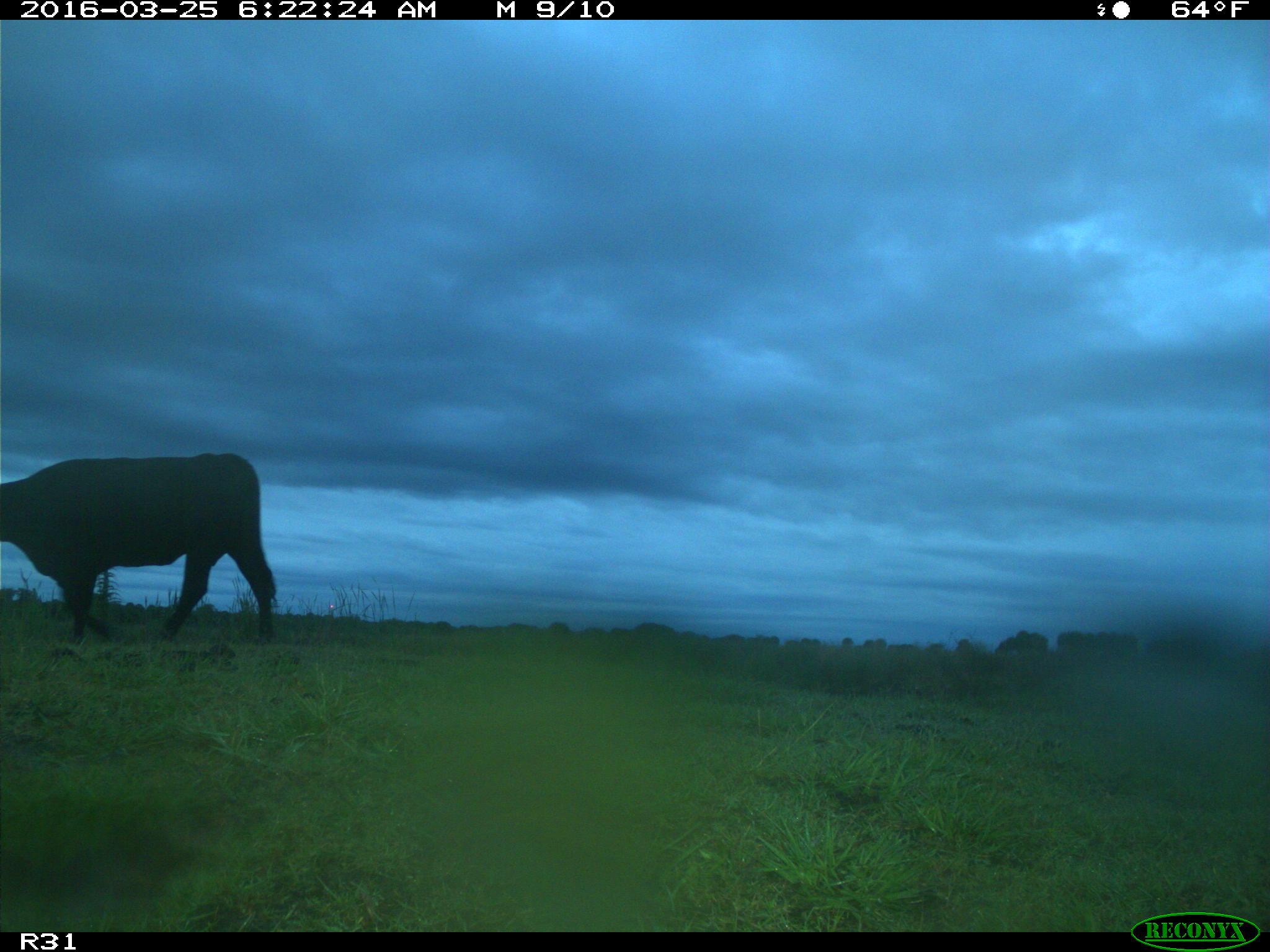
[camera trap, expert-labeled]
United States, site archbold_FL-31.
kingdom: Animalia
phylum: Chordata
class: Mammalia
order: Artiodactyla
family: Bovidae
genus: Bos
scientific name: Bos taurus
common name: domestic cow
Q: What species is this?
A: Bos taurus (domestic cow).